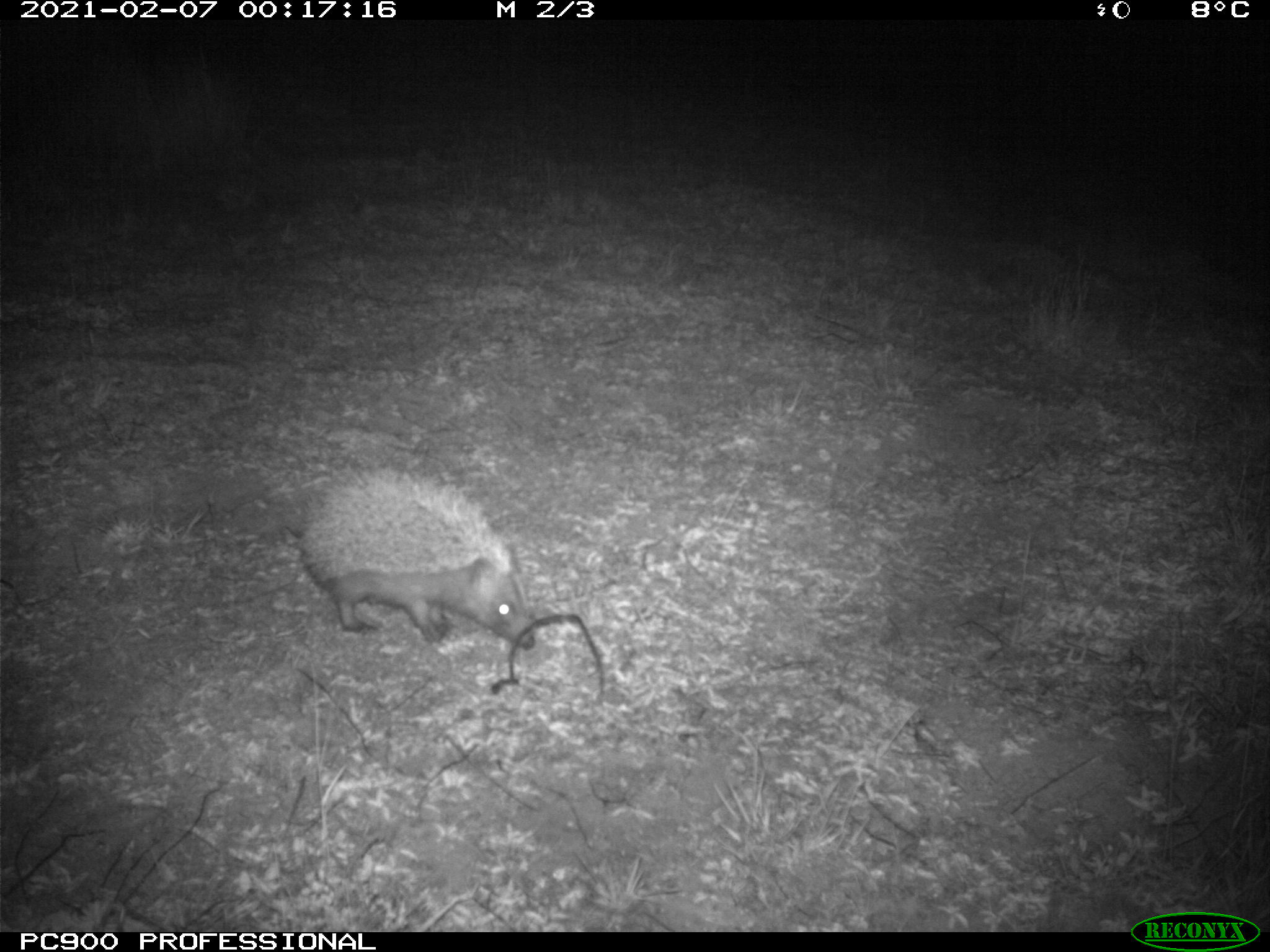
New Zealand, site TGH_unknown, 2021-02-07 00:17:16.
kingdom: Animalia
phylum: Chordata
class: Mammalia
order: Eulipotyphla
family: Erinaceidae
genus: Erinaceus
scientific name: Erinaceus europaeus europaeus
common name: european hedgehog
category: hedgehog